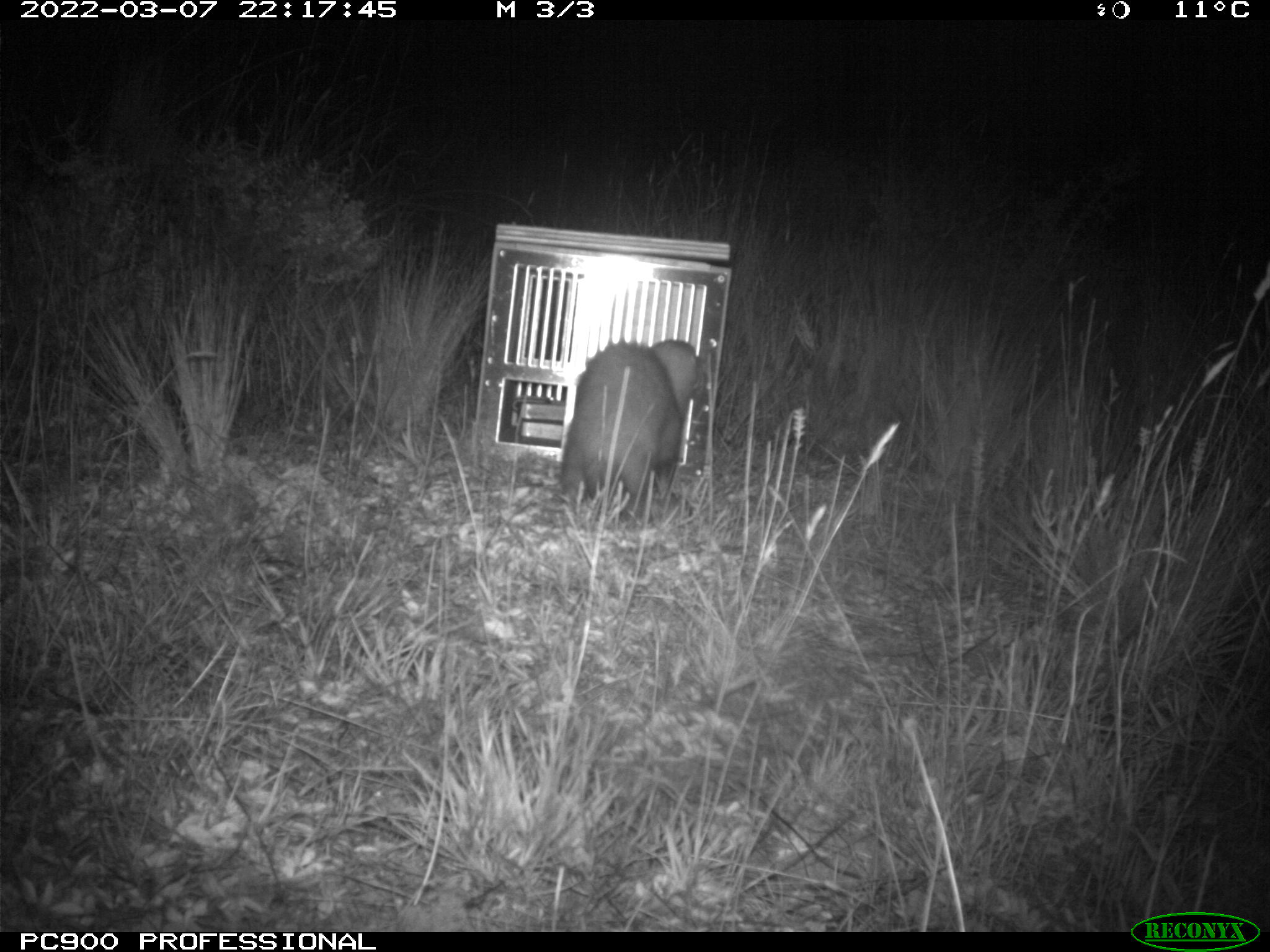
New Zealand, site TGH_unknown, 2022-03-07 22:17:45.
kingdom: Animalia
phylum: Chordata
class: Mammalia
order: Carnivora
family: Mustelidae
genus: Mustela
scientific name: Mustela furo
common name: ferret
Ferret (Mustela furo).